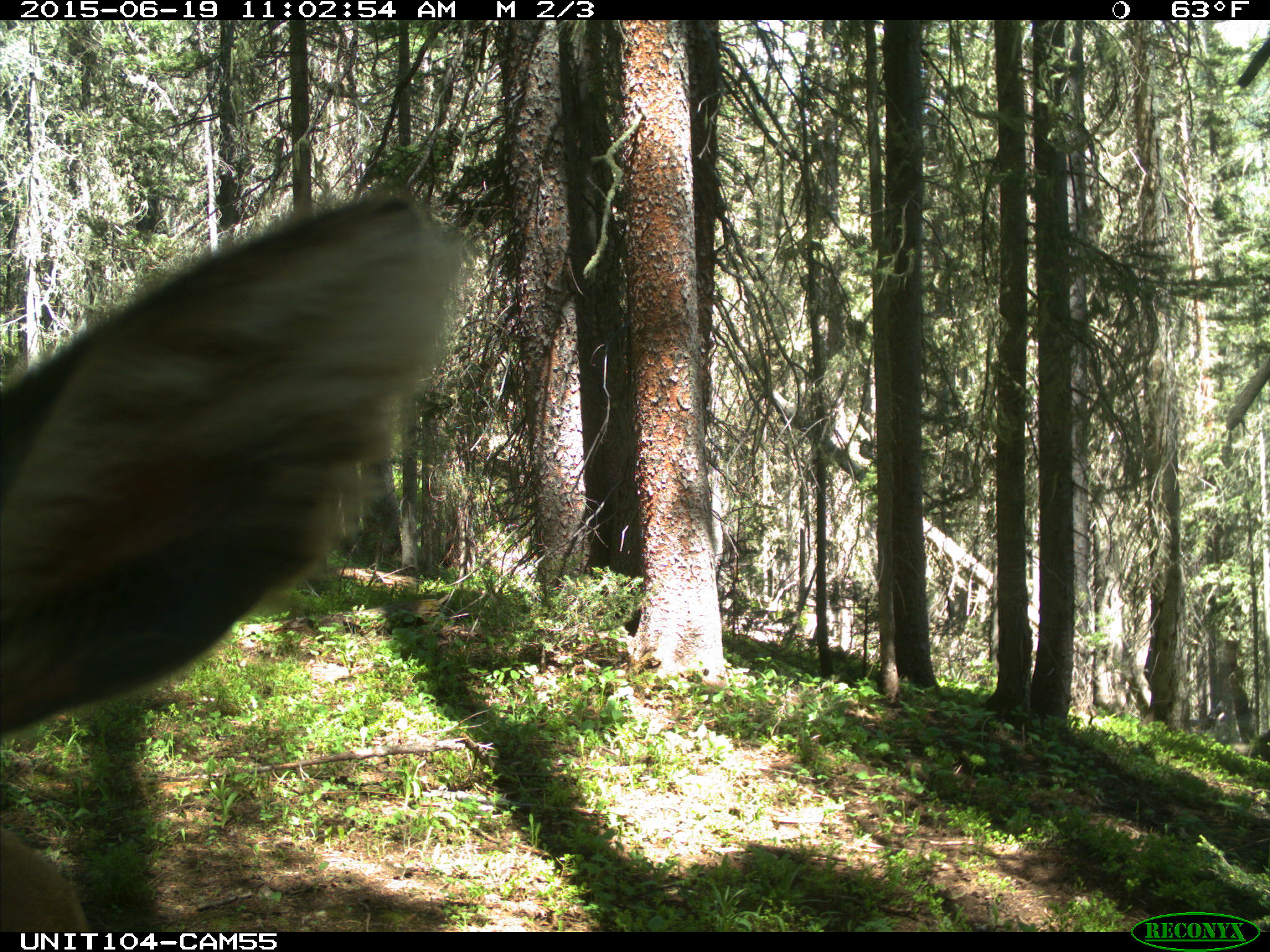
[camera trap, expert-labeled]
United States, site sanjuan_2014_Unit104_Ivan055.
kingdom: Animalia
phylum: Chordata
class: Mammalia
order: Artiodactyla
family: Cervidae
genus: Cervus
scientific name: Cervus elaphus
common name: red deer